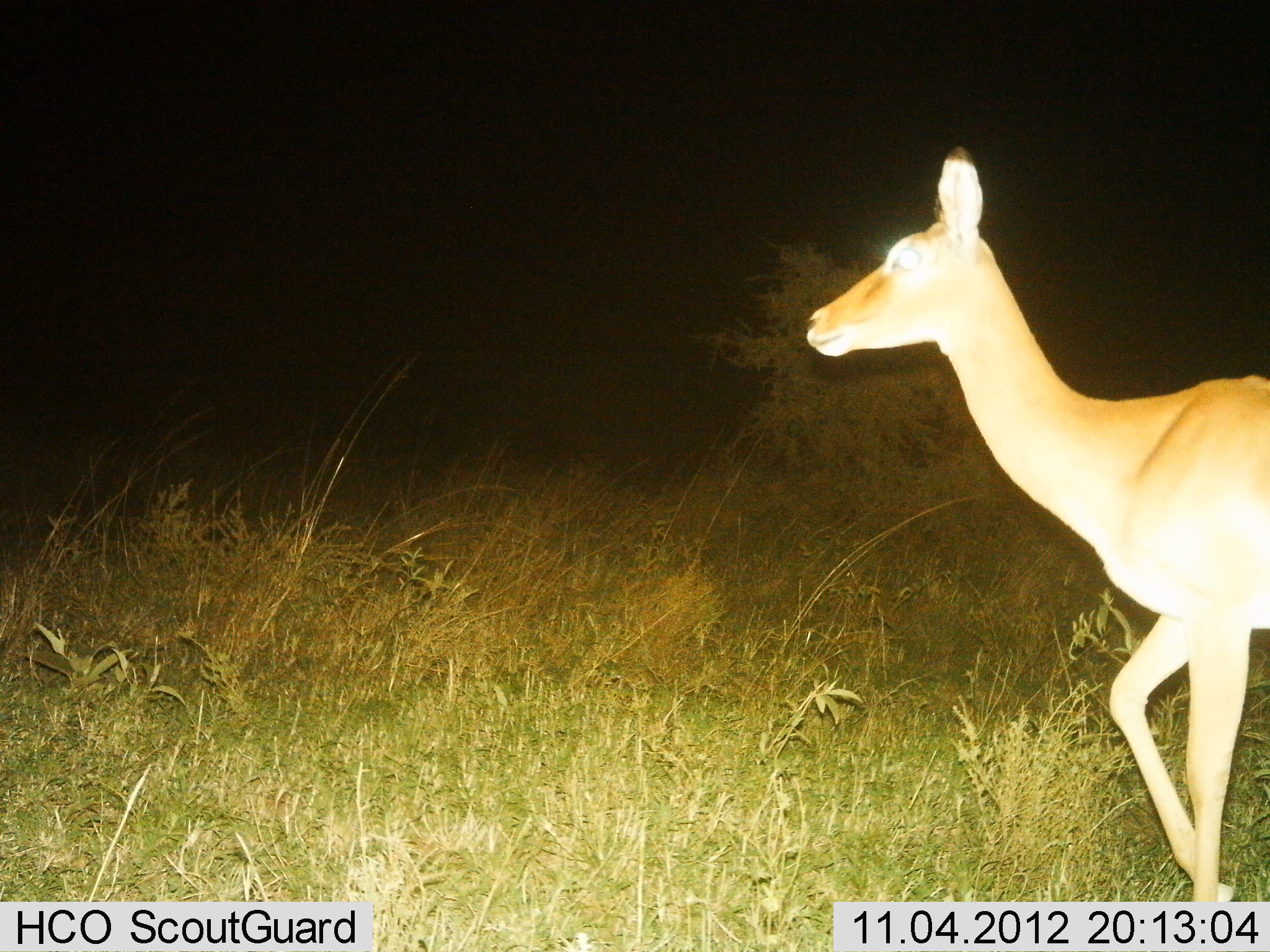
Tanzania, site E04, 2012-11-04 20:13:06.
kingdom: Animalia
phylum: Chordata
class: Mammalia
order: Artiodactyla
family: Bovidae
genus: Aepyceros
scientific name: Aepyceros melampus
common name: impala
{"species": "impala (Aepyceros melampus)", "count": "1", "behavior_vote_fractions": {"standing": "10%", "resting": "0%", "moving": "90%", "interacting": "0%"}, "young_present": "0%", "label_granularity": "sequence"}